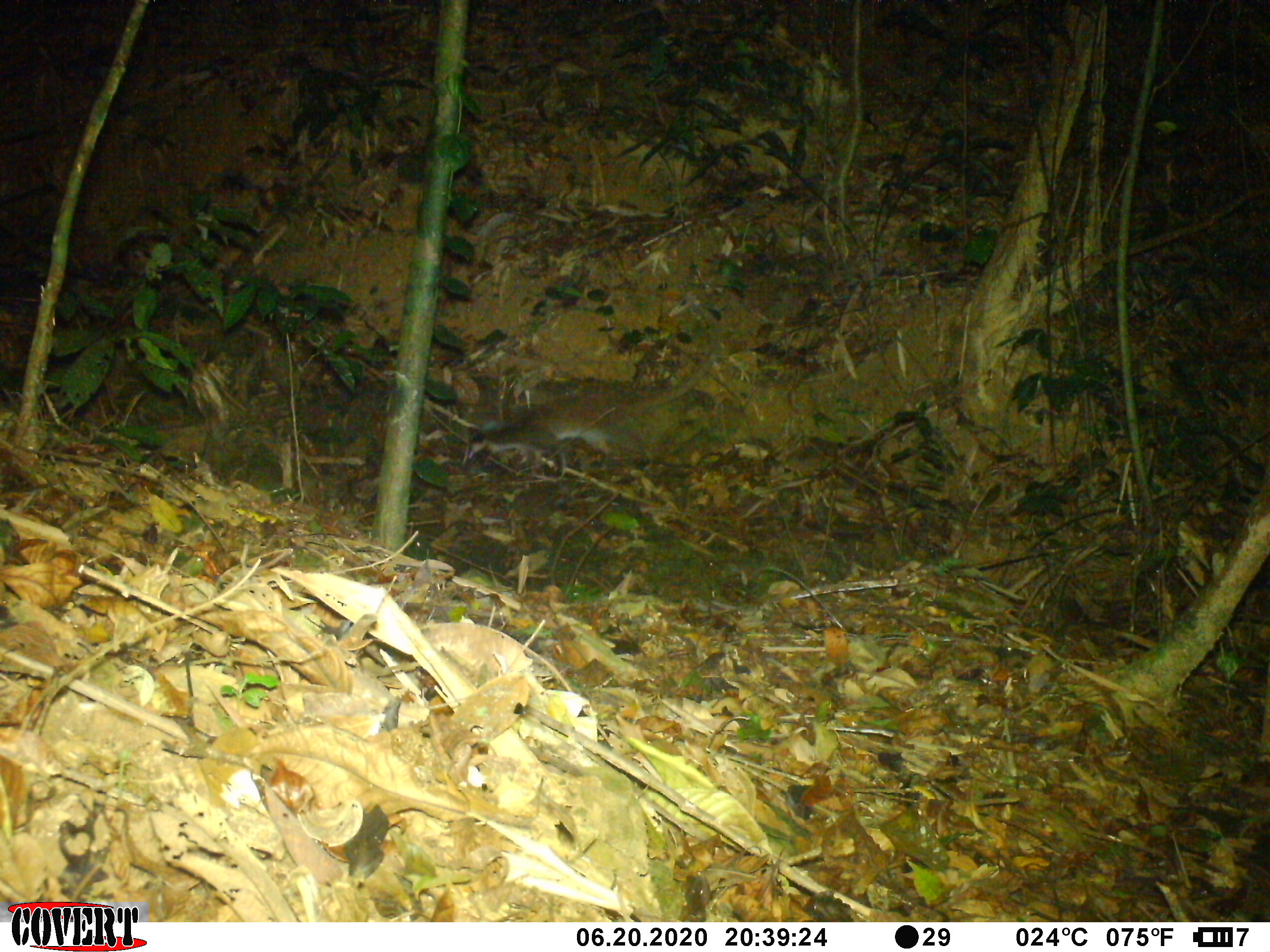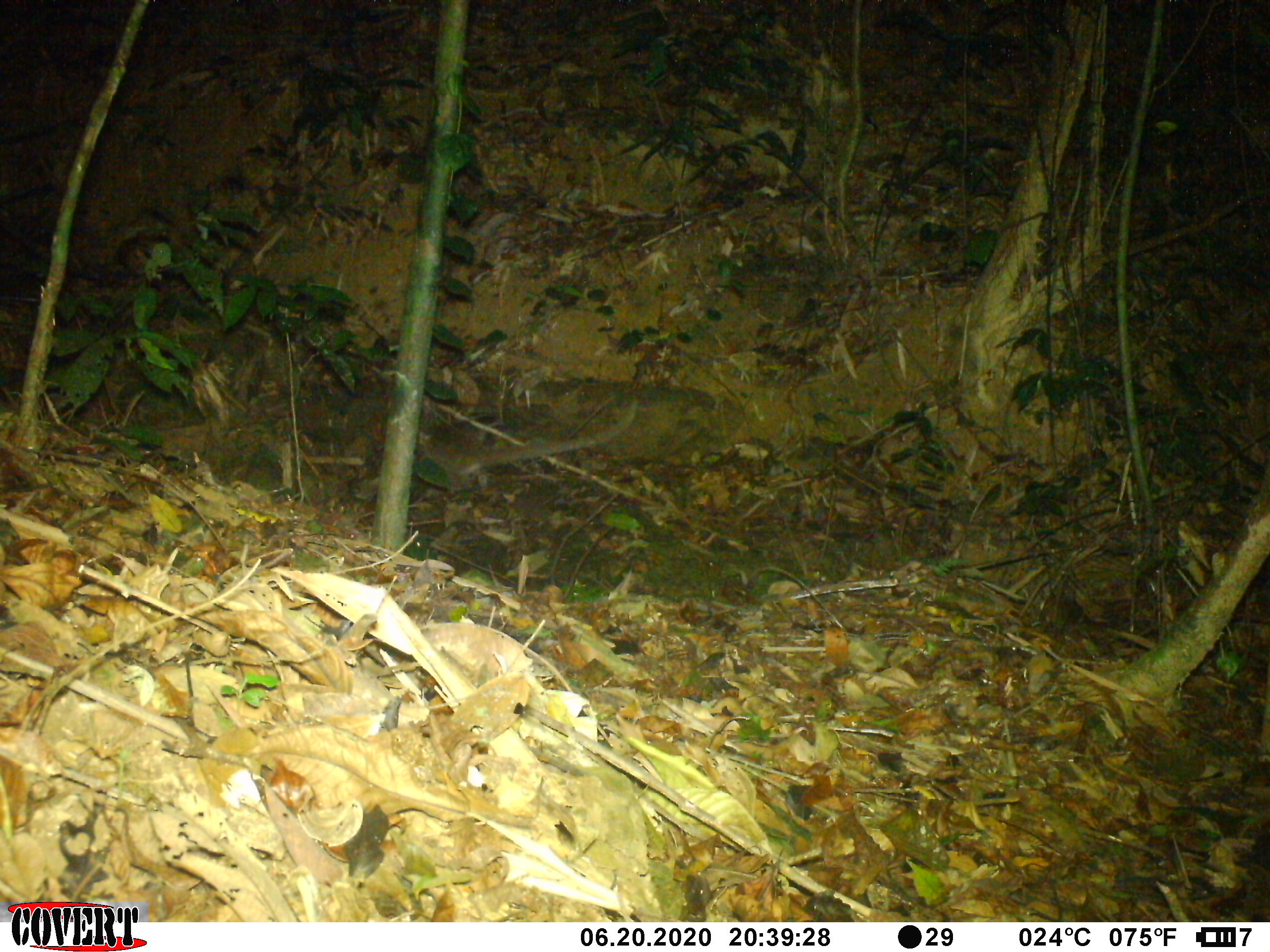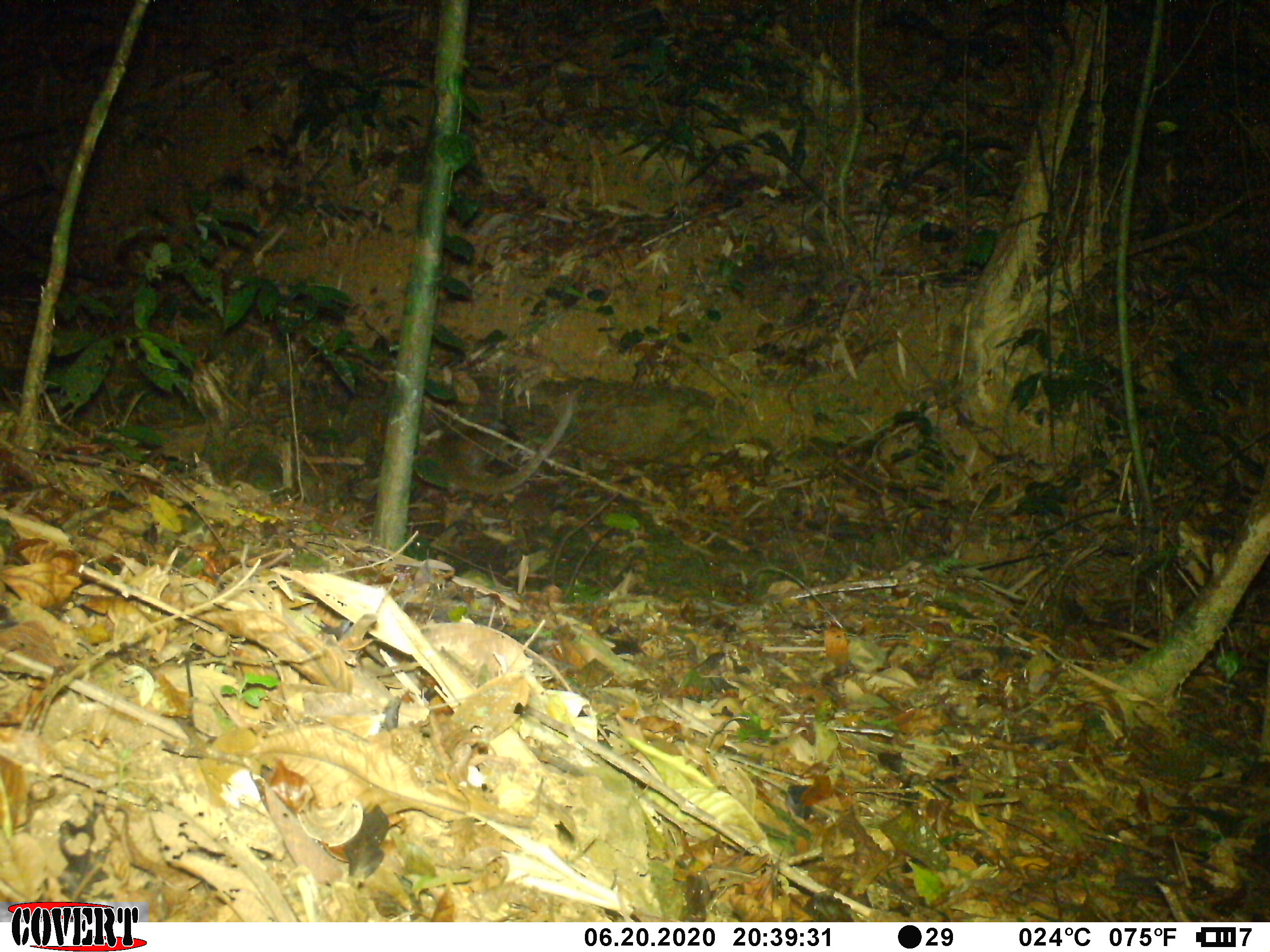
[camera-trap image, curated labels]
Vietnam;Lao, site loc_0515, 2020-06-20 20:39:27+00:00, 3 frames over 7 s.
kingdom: Animalia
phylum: Chordata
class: Mammalia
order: Carnivora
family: Viverridae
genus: Paguma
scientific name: Paguma larvata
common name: masked palm civet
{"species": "masked palm civet (Paguma larvata)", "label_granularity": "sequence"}